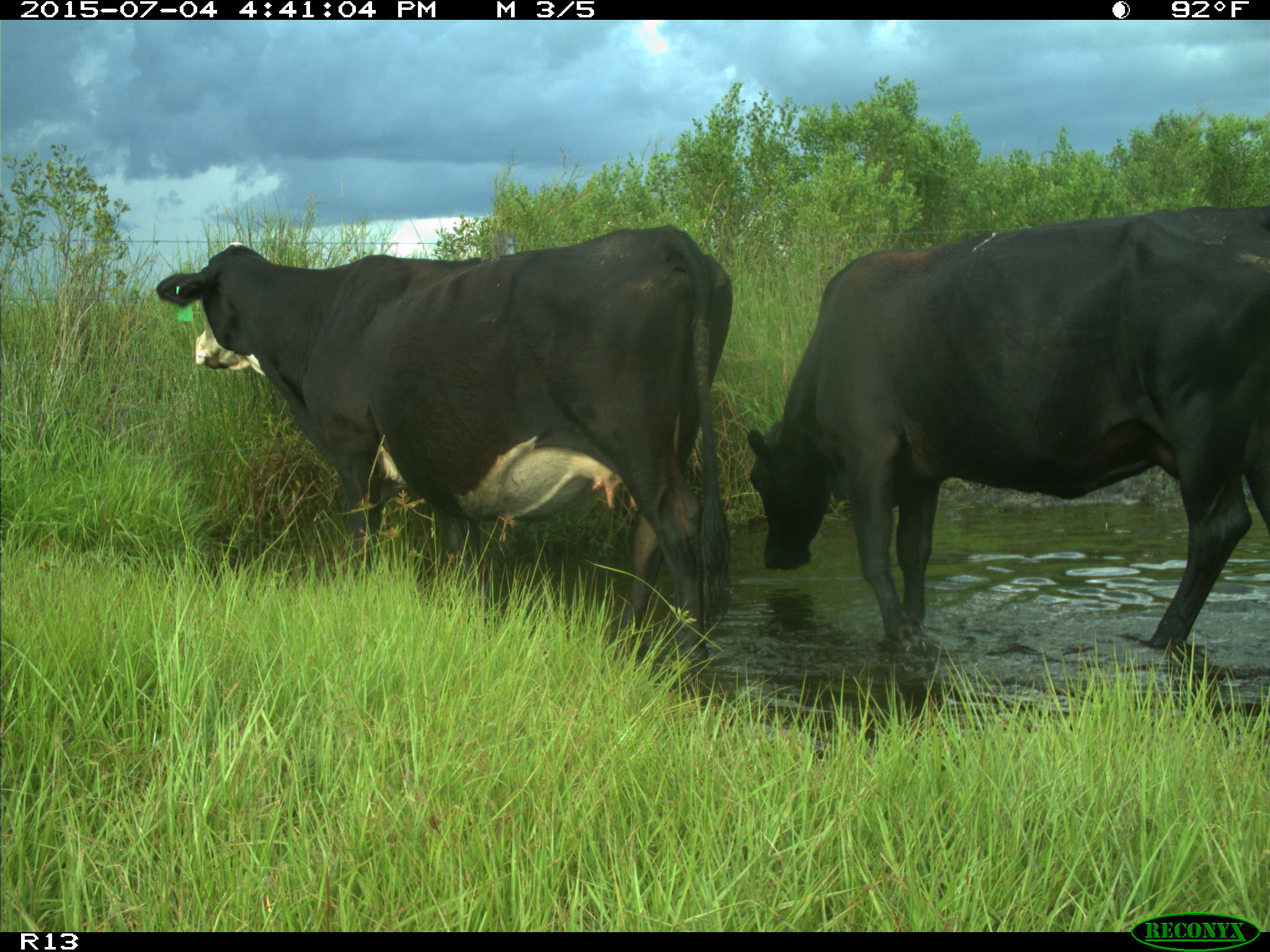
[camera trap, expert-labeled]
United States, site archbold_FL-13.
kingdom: Animalia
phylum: Chordata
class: Mammalia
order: Artiodactyla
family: Bovidae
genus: Bos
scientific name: Bos taurus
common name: domestic cow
Bos taurus (domestic cow).